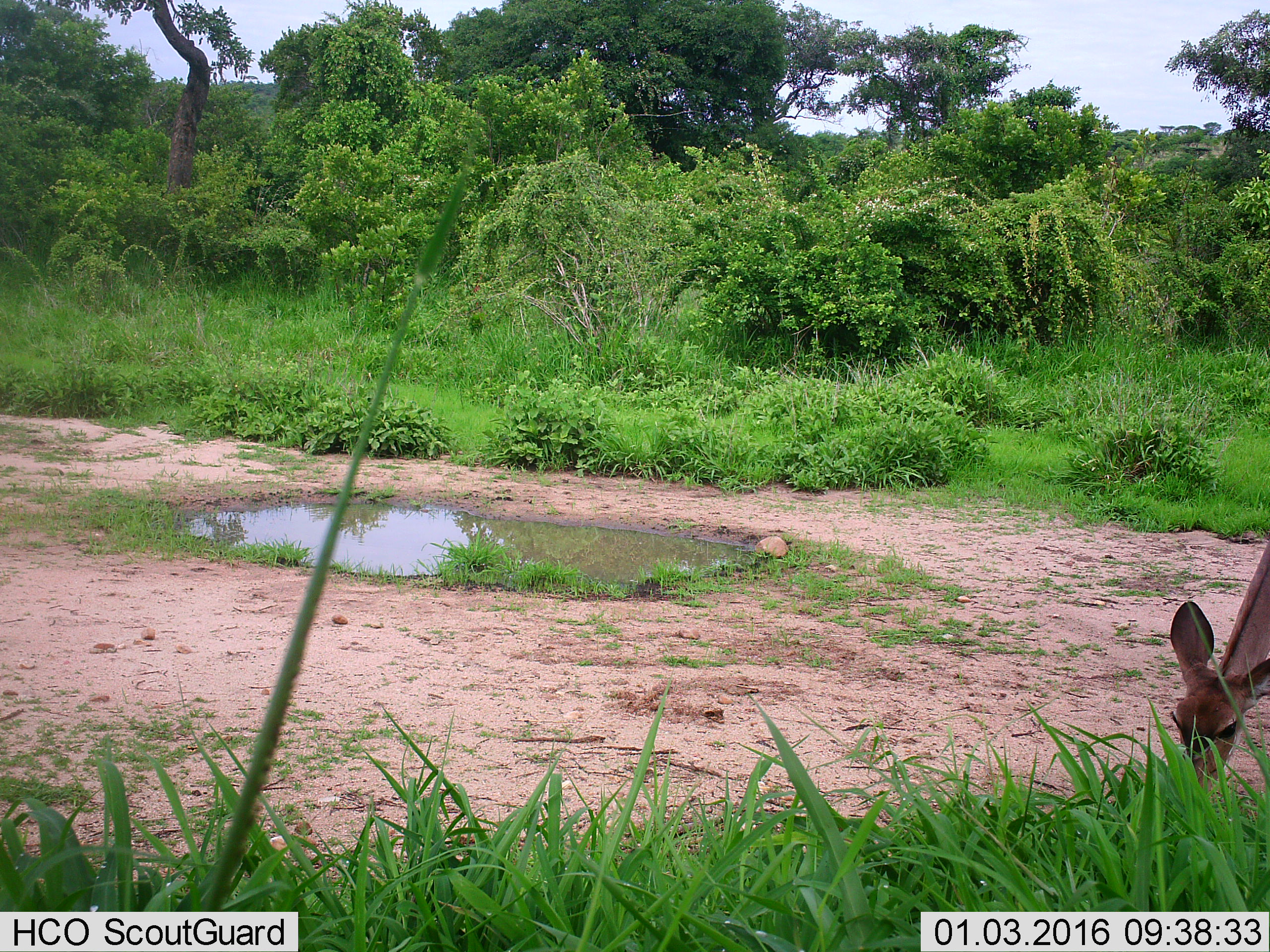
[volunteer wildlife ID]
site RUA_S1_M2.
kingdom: Animalia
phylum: Chordata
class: Mammalia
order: Artiodactyla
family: Bovidae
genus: Aepyceros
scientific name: Aepyceros melampus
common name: impala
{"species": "impala (Aepyceros melampus)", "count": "1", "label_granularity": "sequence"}